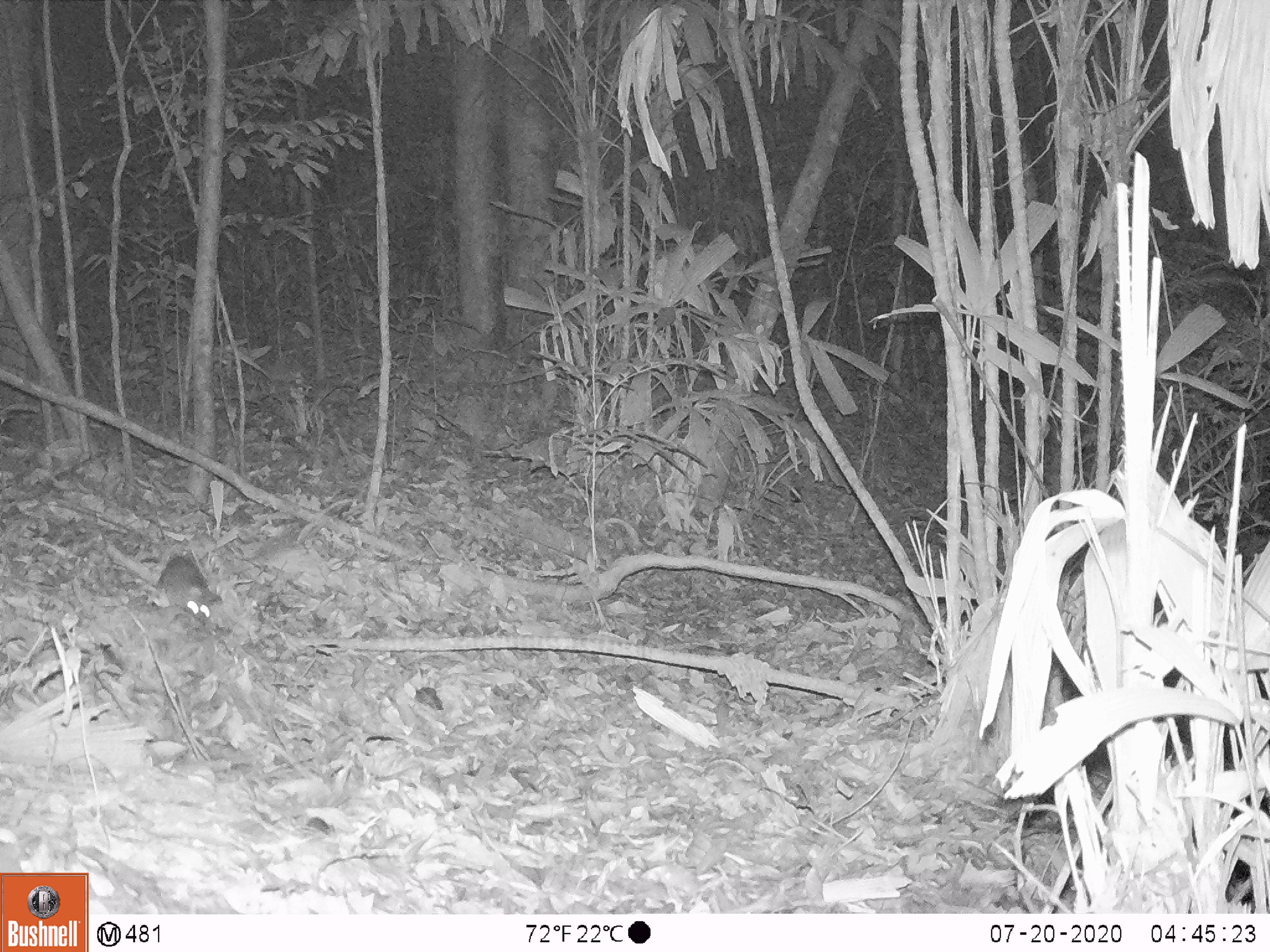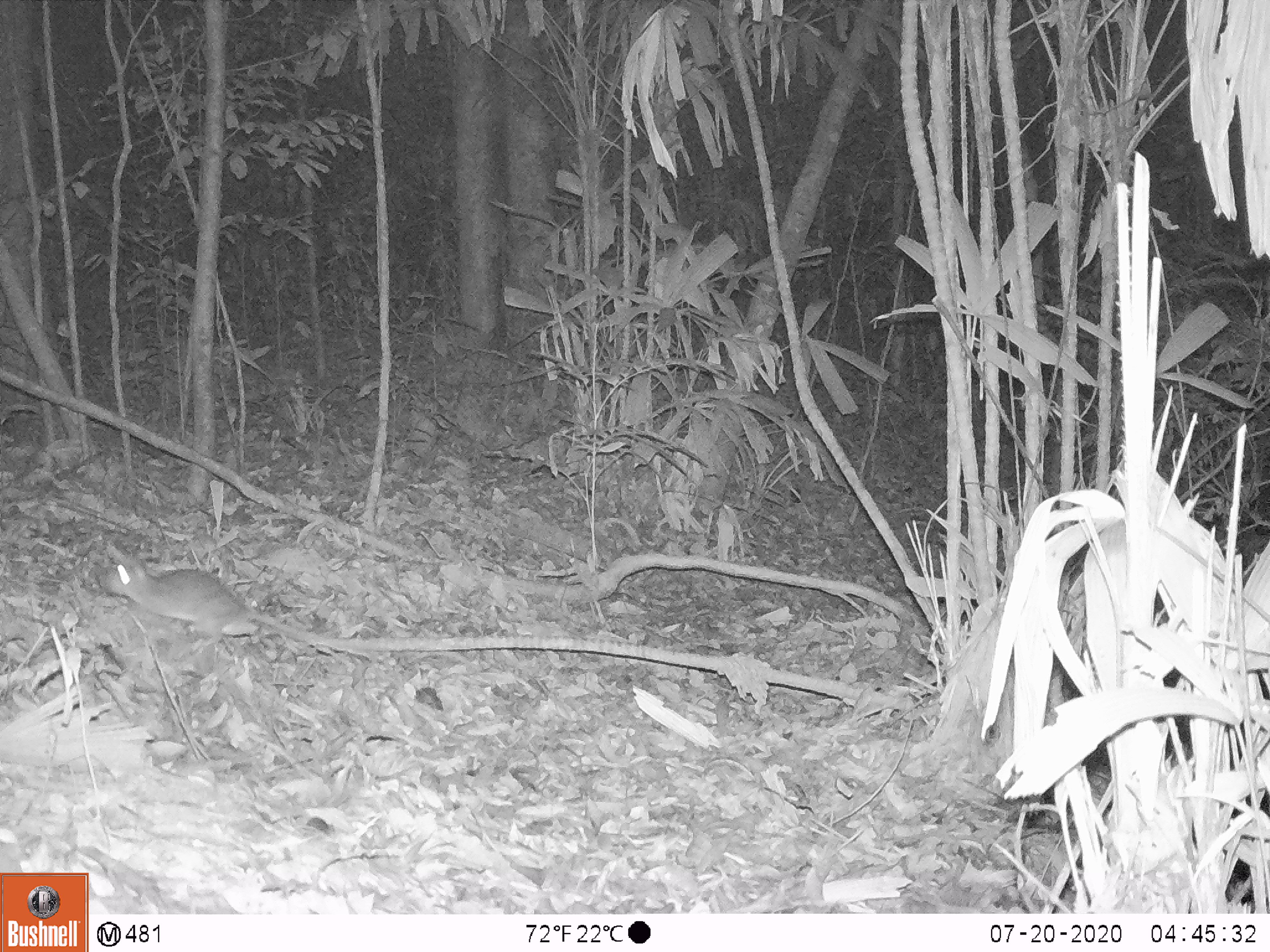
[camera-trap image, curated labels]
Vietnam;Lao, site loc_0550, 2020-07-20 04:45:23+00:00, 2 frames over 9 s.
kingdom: Animalia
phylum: Chordata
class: Mammalia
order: Rodentia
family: Muridae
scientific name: Muridae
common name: old-world mice and rats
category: unidentified murid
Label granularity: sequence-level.